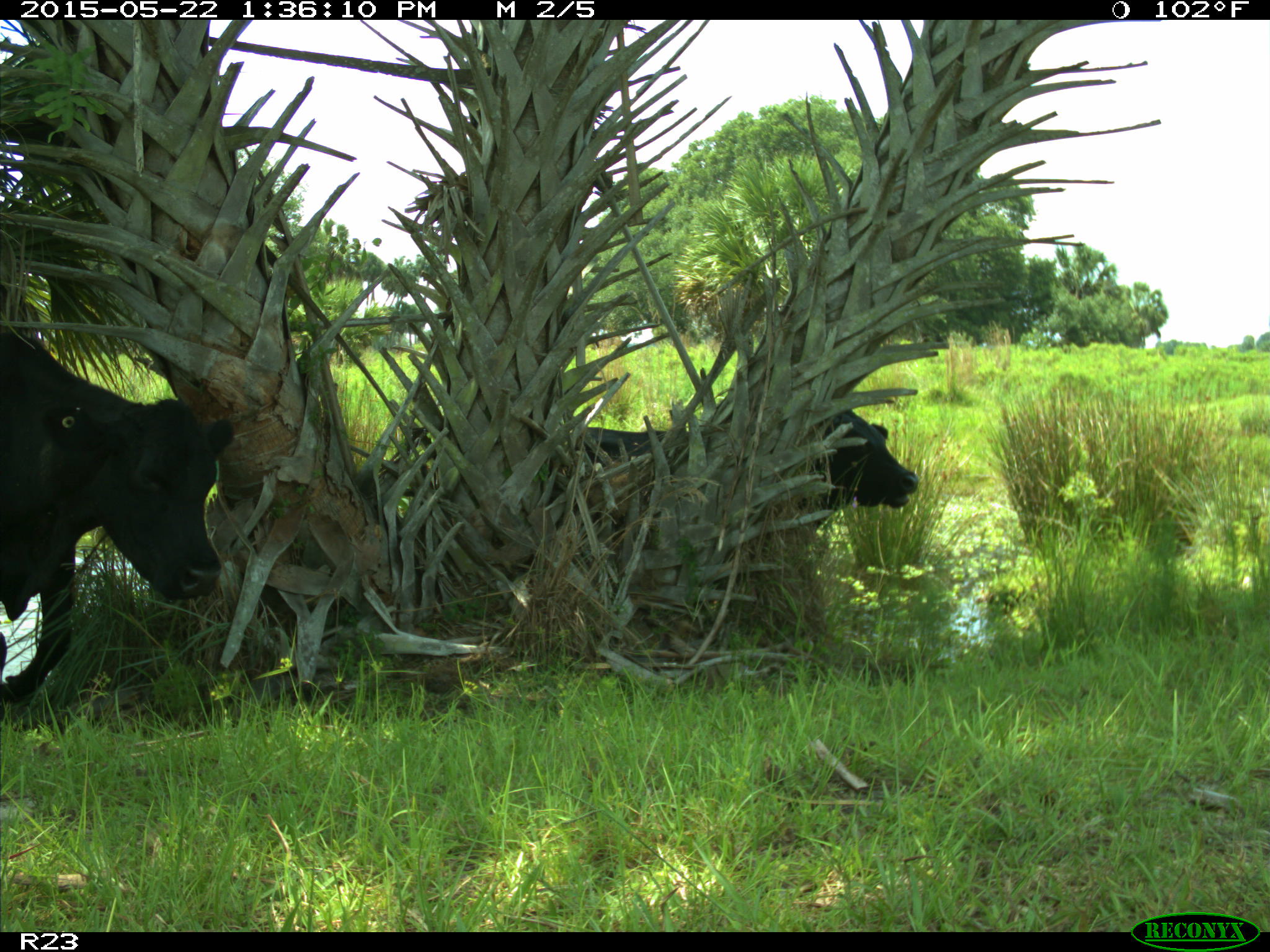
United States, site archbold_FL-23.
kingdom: Animalia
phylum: Chordata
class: Mammalia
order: Artiodactyla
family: Bovidae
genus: Bos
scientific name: Bos taurus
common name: domestic cow